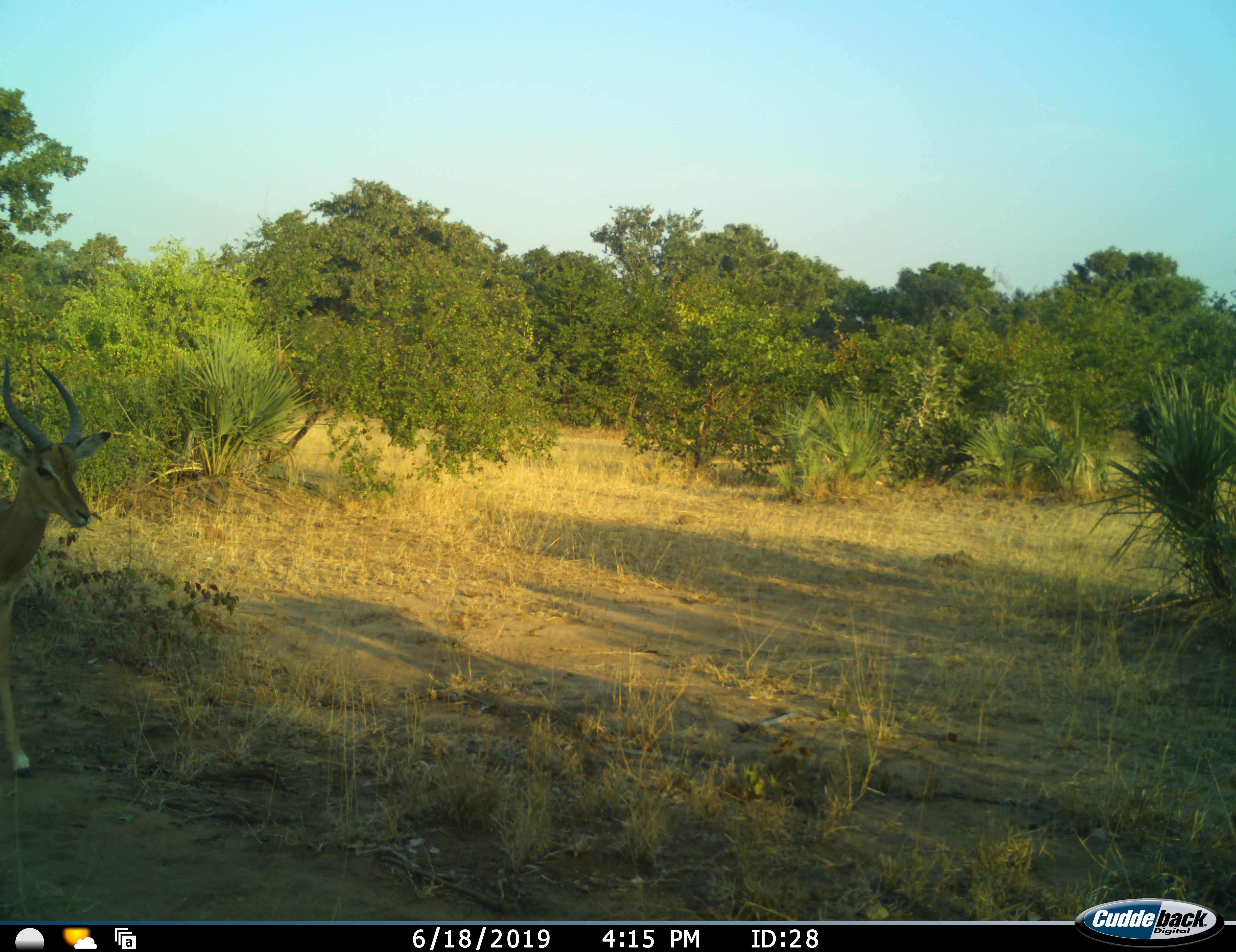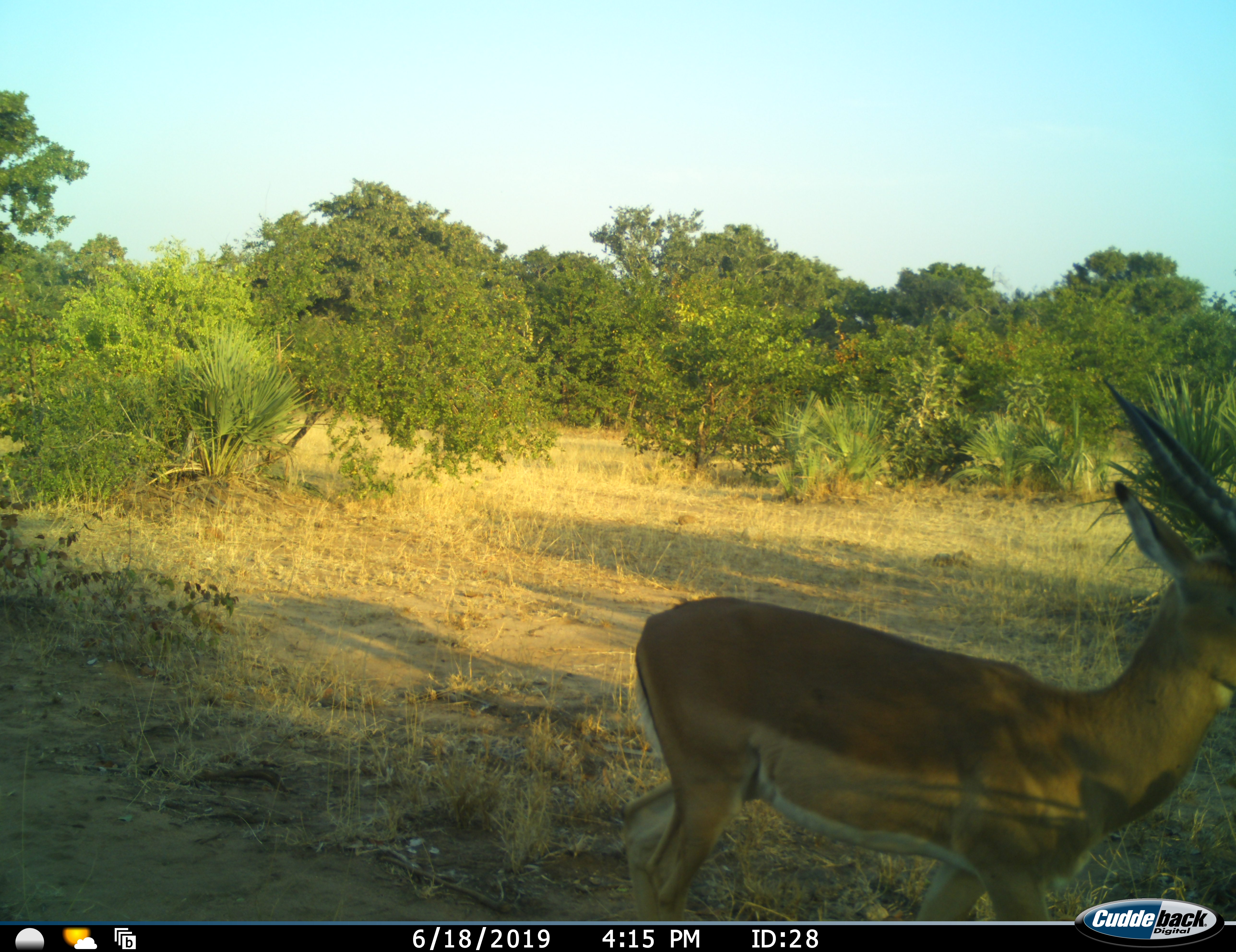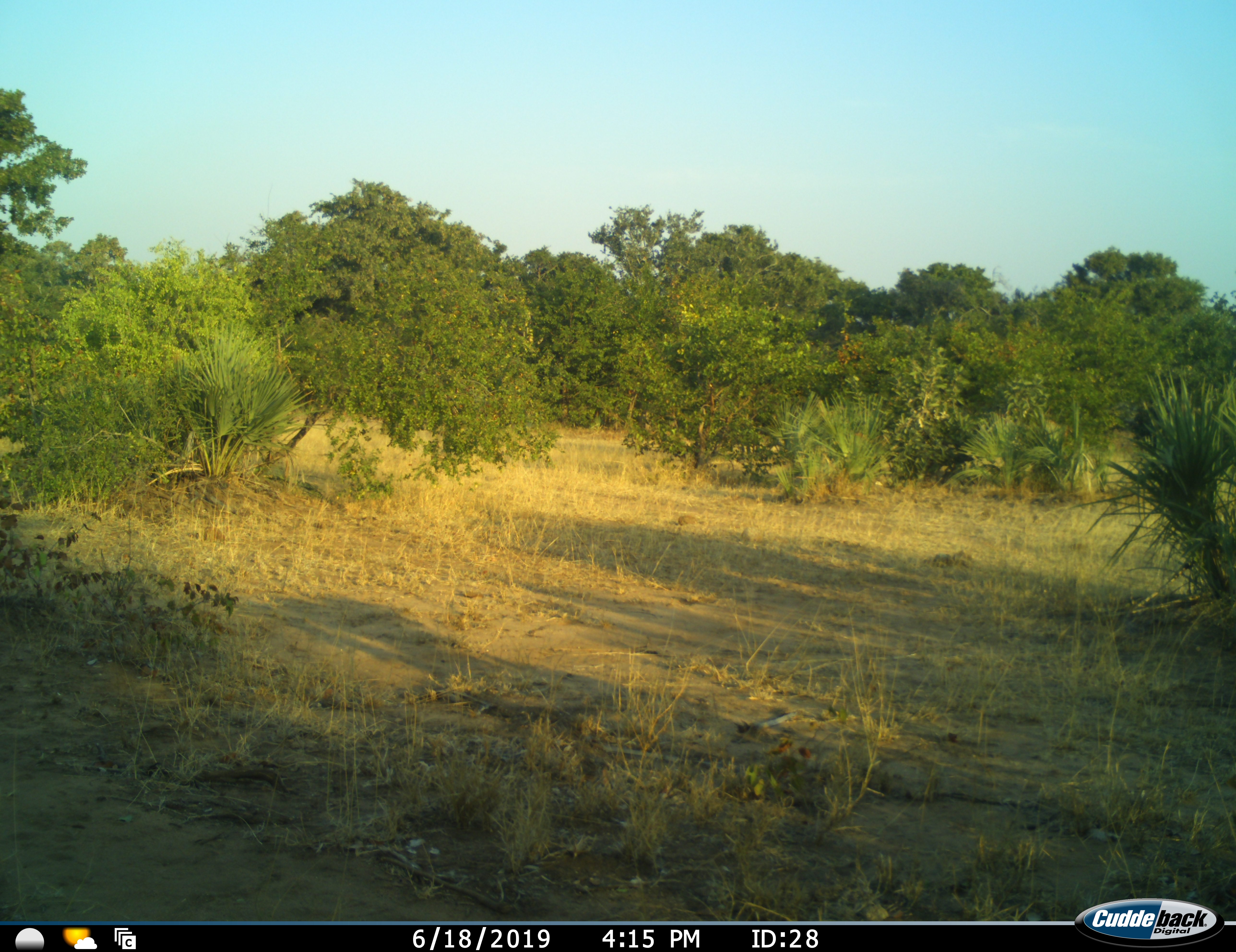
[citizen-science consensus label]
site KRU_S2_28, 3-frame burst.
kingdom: Animalia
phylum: Chordata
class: Mammalia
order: Artiodactyla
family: Bovidae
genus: Aepyceros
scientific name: Aepyceros melampus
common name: impala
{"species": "impala (Aepyceros melampus)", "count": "1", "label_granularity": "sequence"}